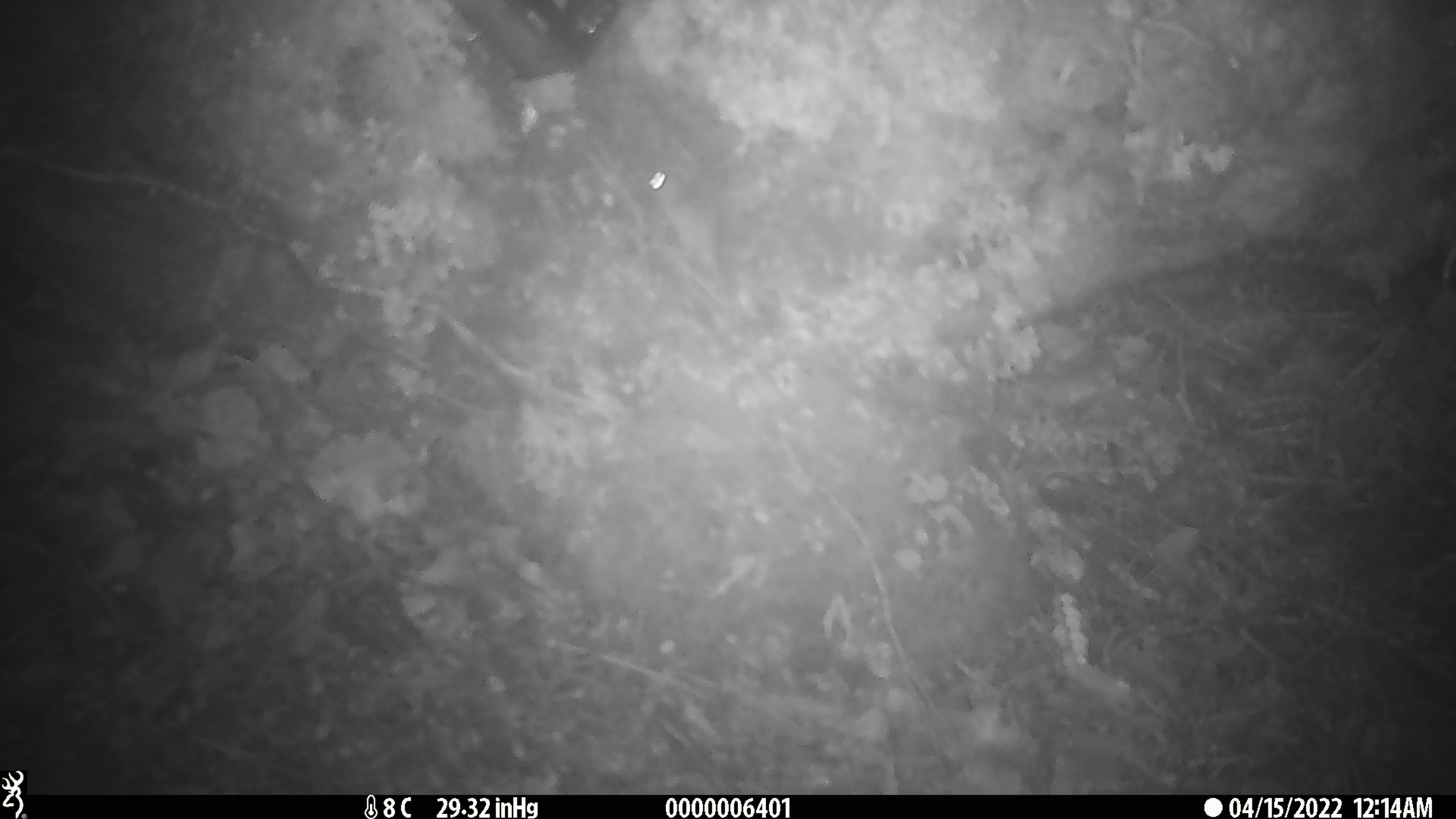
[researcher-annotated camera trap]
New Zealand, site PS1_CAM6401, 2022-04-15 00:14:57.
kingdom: Animalia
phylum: Chordata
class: Mammalia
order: Rodentia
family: Muridae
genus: Mus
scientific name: Mus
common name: mouse